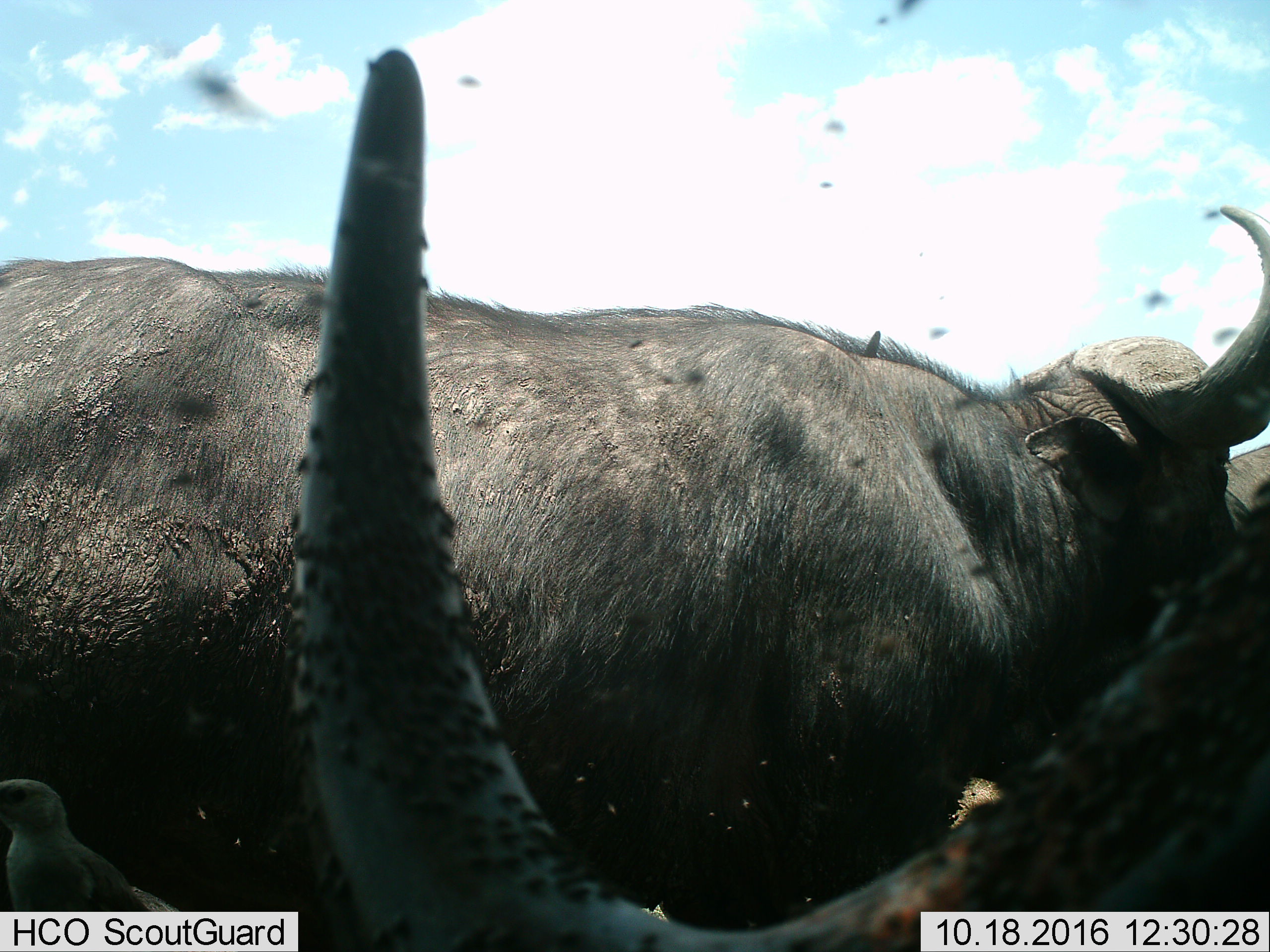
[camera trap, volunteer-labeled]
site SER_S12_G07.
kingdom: Animalia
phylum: Chordata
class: Mammalia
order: Artiodactyla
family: Bovidae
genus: Syncerus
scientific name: Syncerus caffer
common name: african buffalo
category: buffalo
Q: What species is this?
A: Buffalo (african buffalo) (Syncerus caffer).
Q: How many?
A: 2.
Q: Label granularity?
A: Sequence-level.